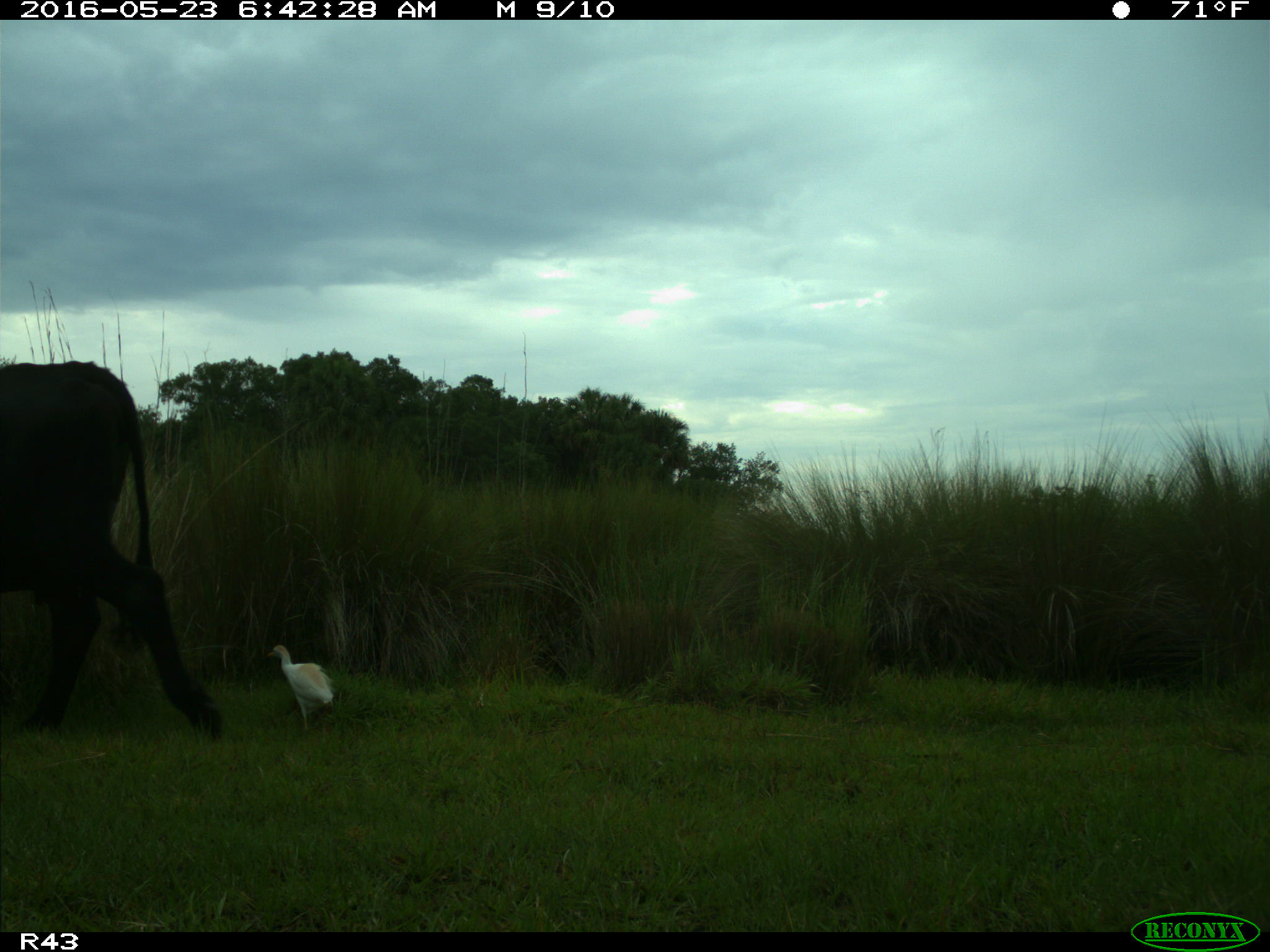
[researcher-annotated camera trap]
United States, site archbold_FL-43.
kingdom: Animalia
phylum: Chordata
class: Mammalia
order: Artiodactyla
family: Bovidae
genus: Bos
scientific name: Bos taurus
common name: domestic cow